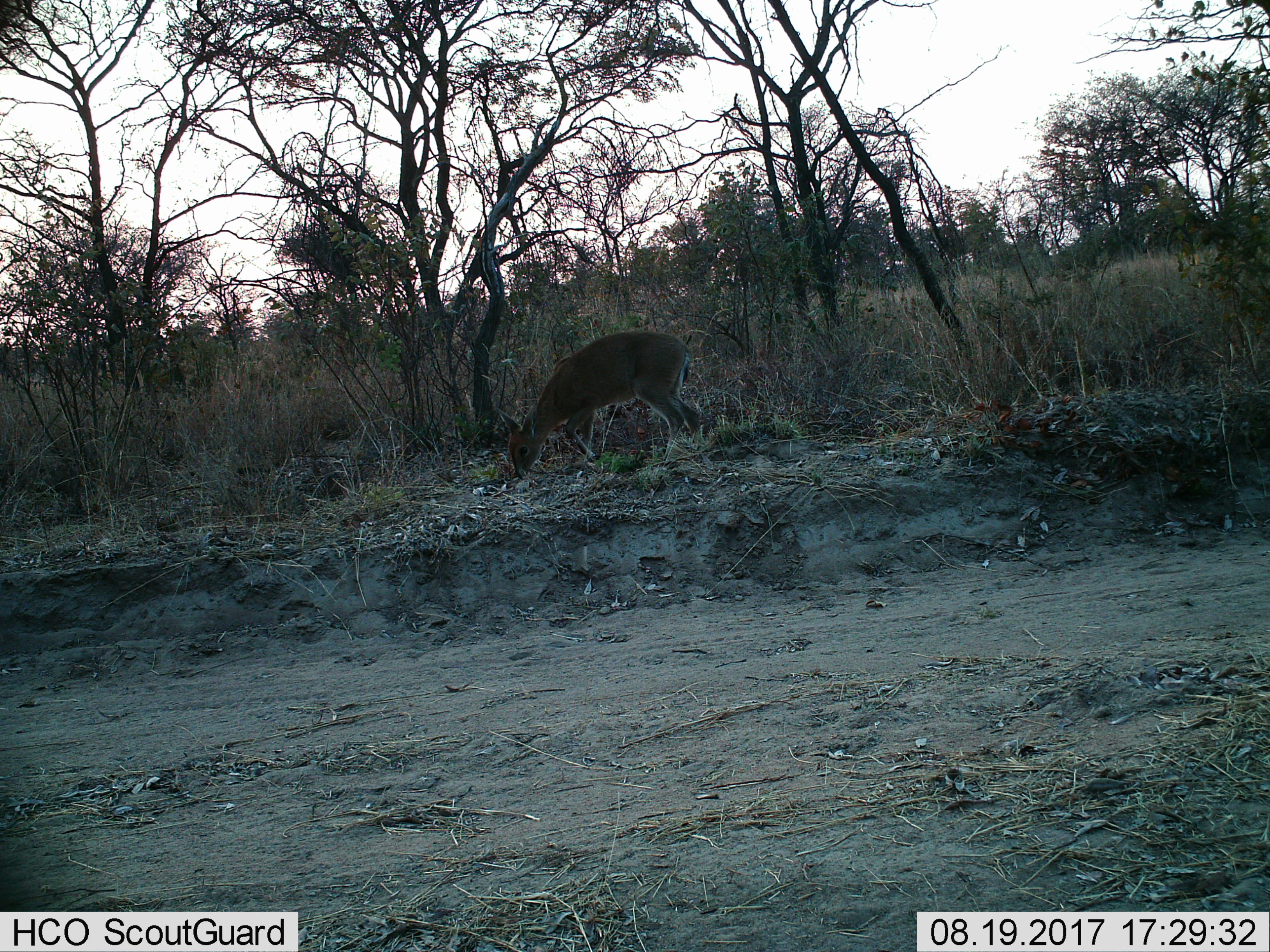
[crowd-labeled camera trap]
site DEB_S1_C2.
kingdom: Animalia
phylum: Chordata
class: Mammalia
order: Artiodactyla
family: Bovidae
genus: Sylvicapra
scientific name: Sylvicapra grimmia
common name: common duiker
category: duikercommongrey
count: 1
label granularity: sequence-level